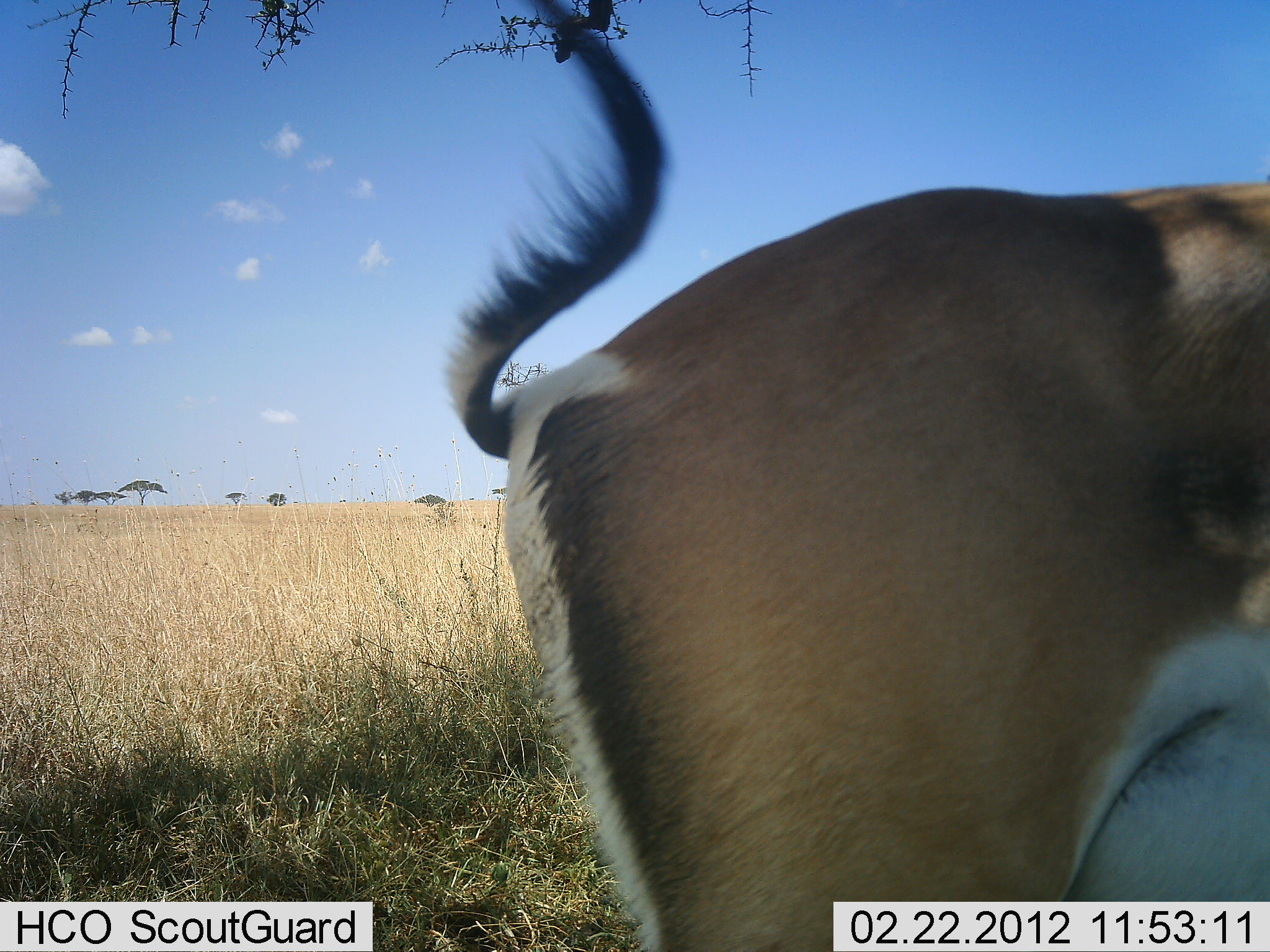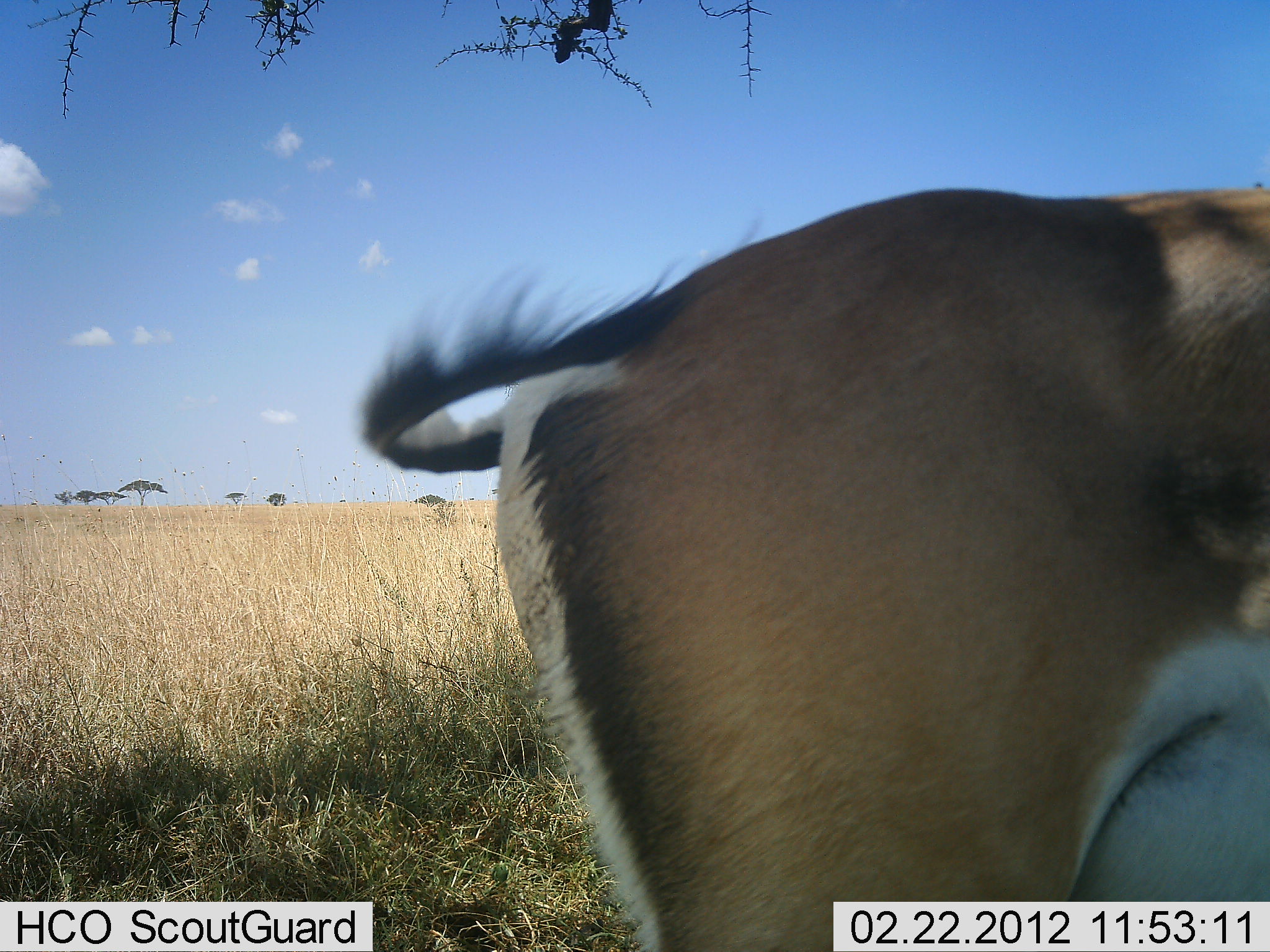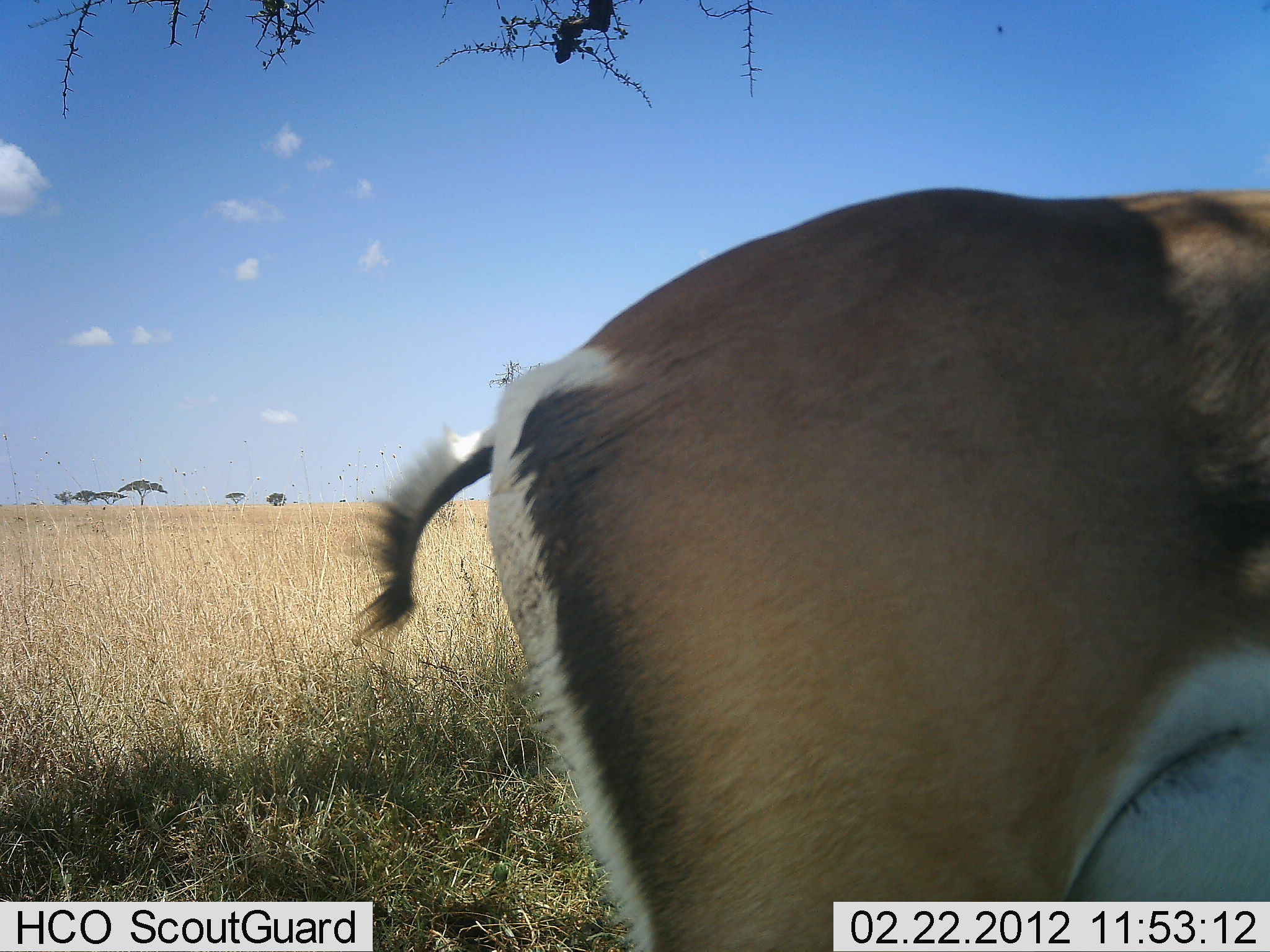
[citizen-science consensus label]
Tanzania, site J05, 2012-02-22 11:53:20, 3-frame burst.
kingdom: Animalia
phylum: Chordata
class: Mammalia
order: Artiodactyla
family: Bovidae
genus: Nanger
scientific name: Nanger granti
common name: grant's gazelle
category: gazellegrants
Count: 1.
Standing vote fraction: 91%.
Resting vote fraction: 5%.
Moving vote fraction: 5%.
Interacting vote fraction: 0%.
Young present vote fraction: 0%.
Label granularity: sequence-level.